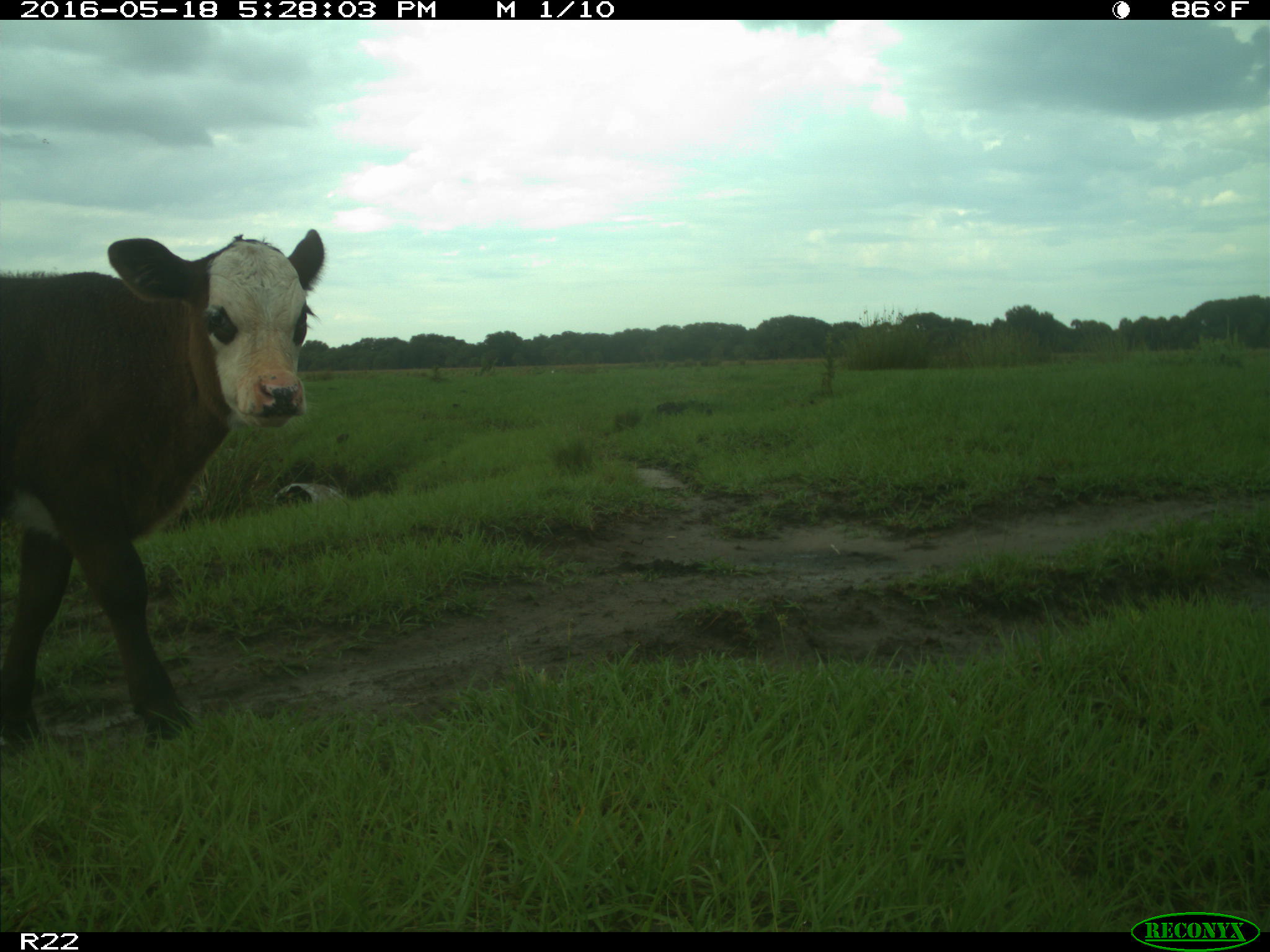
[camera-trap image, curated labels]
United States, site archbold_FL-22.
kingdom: Animalia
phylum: Chordata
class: Mammalia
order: Artiodactyla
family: Bovidae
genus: Bos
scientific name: Bos taurus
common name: domestic cow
Bos taurus (domestic cow).